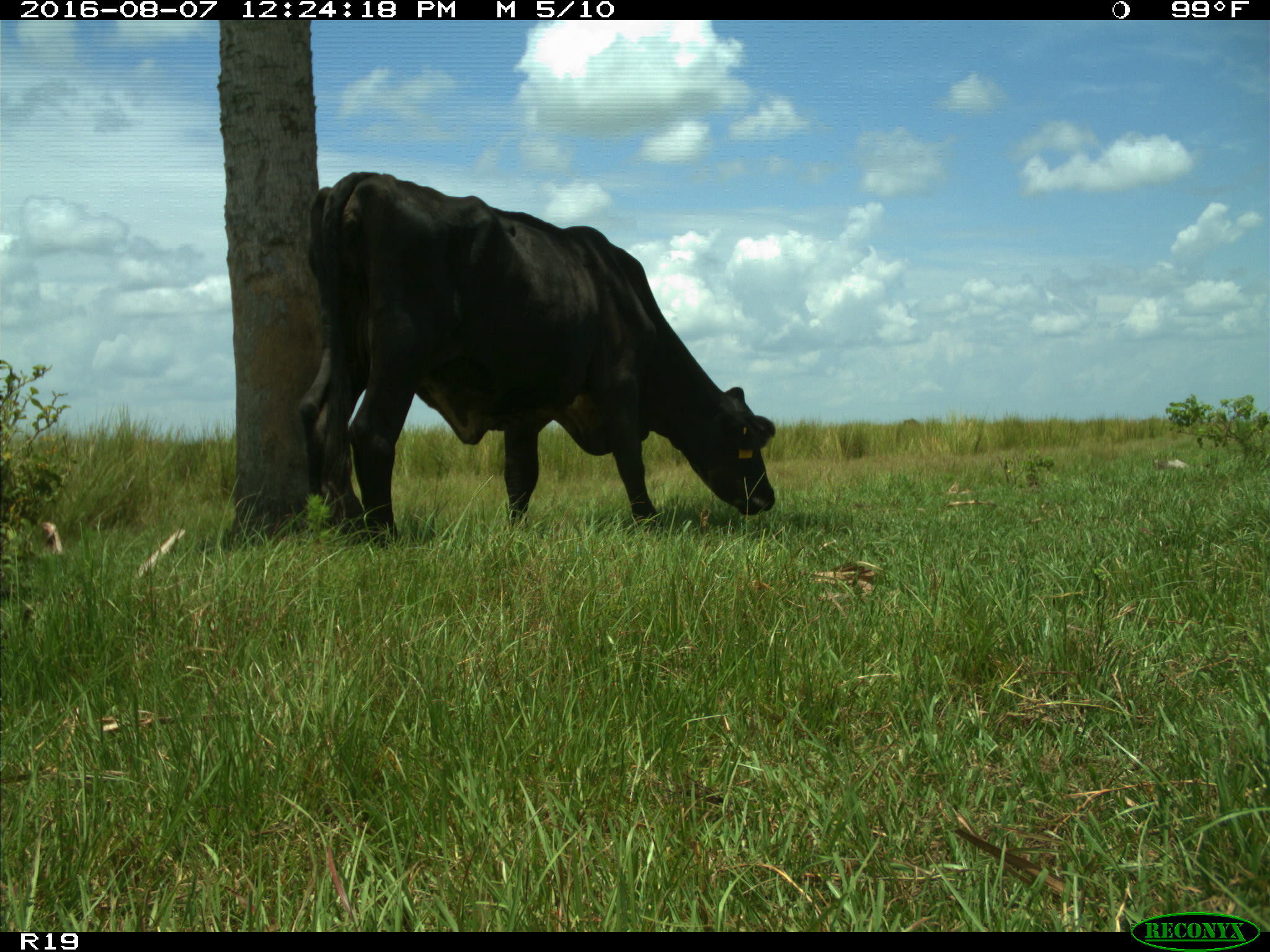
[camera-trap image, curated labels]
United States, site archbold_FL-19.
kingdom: Animalia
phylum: Chordata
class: Mammalia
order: Artiodactyla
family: Bovidae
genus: Bos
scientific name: Bos taurus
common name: domestic cow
Bos taurus (domestic cow).